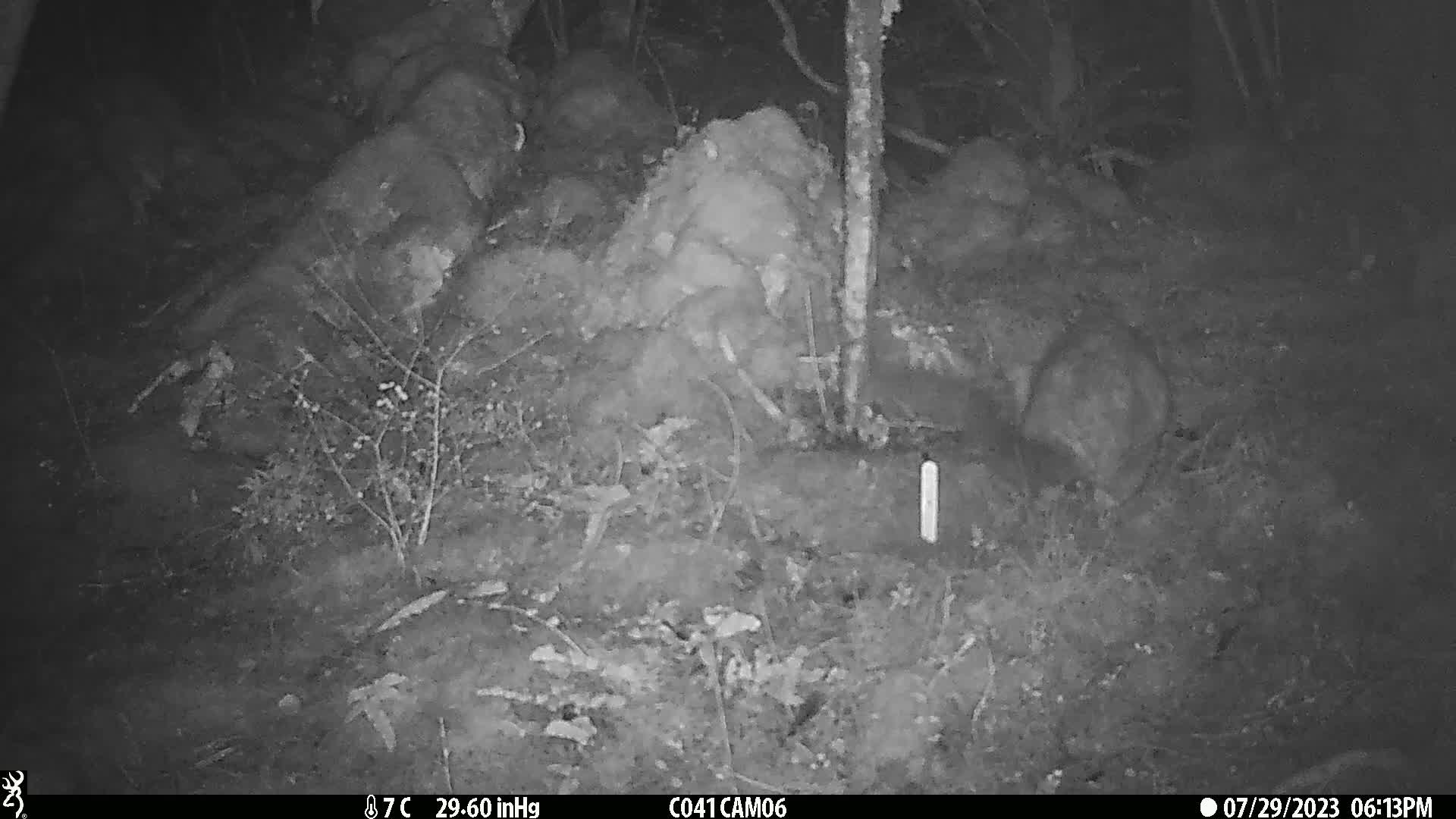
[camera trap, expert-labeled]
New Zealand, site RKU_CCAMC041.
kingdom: Animalia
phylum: Chordata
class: Mammalia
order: Diprotodontia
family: Phalangeridae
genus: Trichosurus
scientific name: Trichosurus vulpecula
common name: common brushtail possum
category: possum